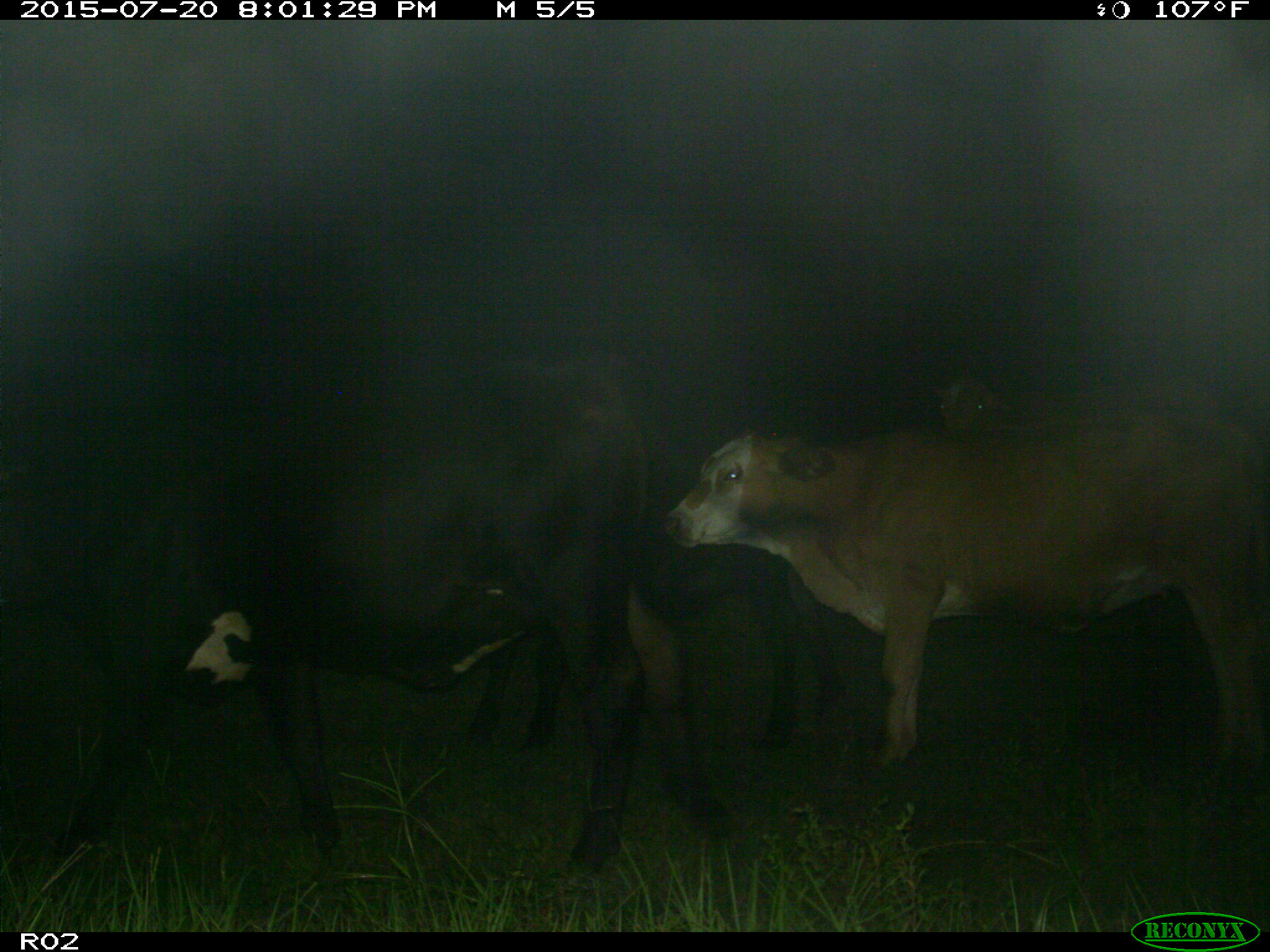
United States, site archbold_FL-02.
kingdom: Animalia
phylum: Chordata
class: Mammalia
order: Artiodactyla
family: Bovidae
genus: Bos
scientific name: Bos taurus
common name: domestic cow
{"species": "Bos taurus (domestic cow)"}